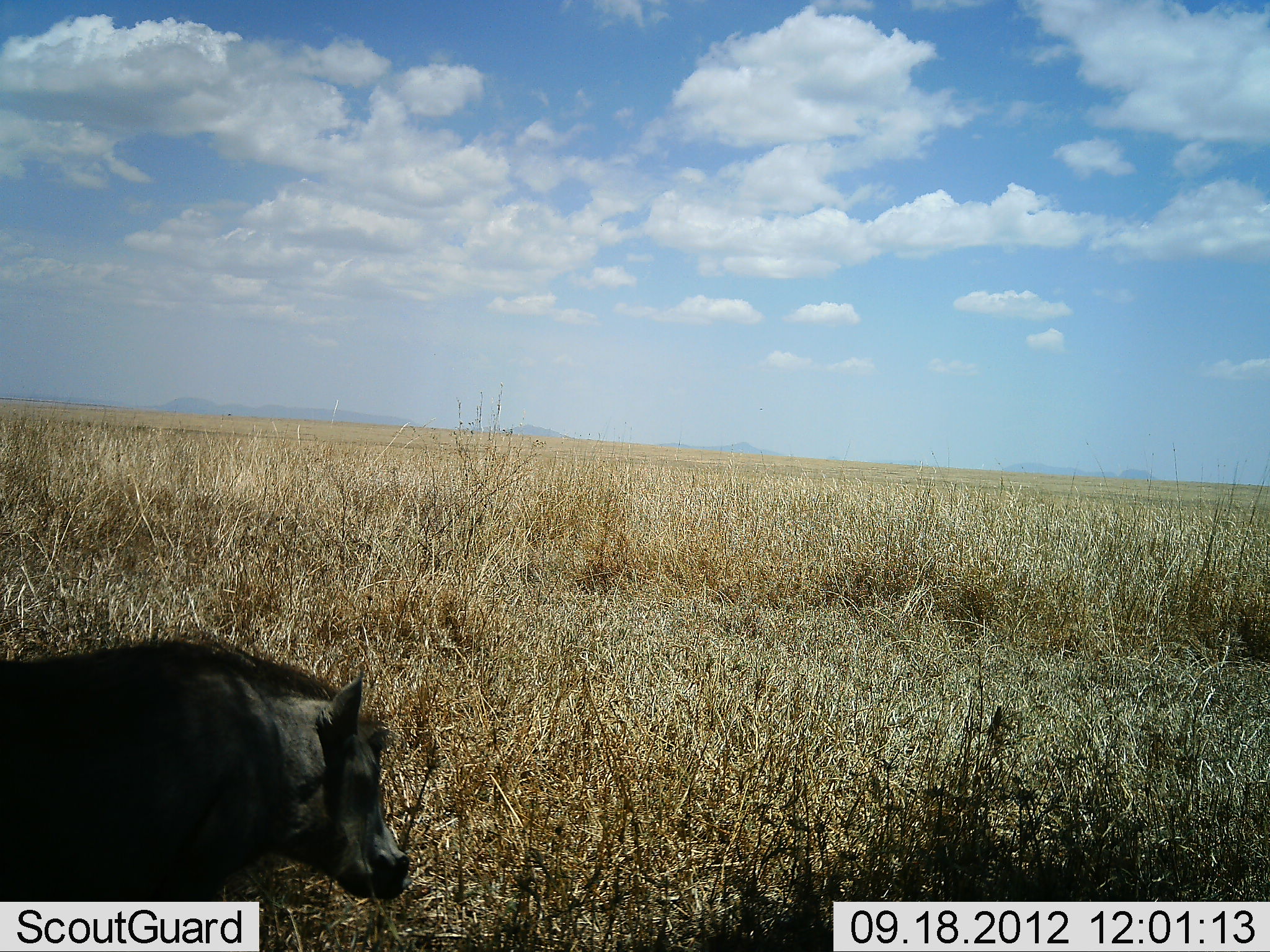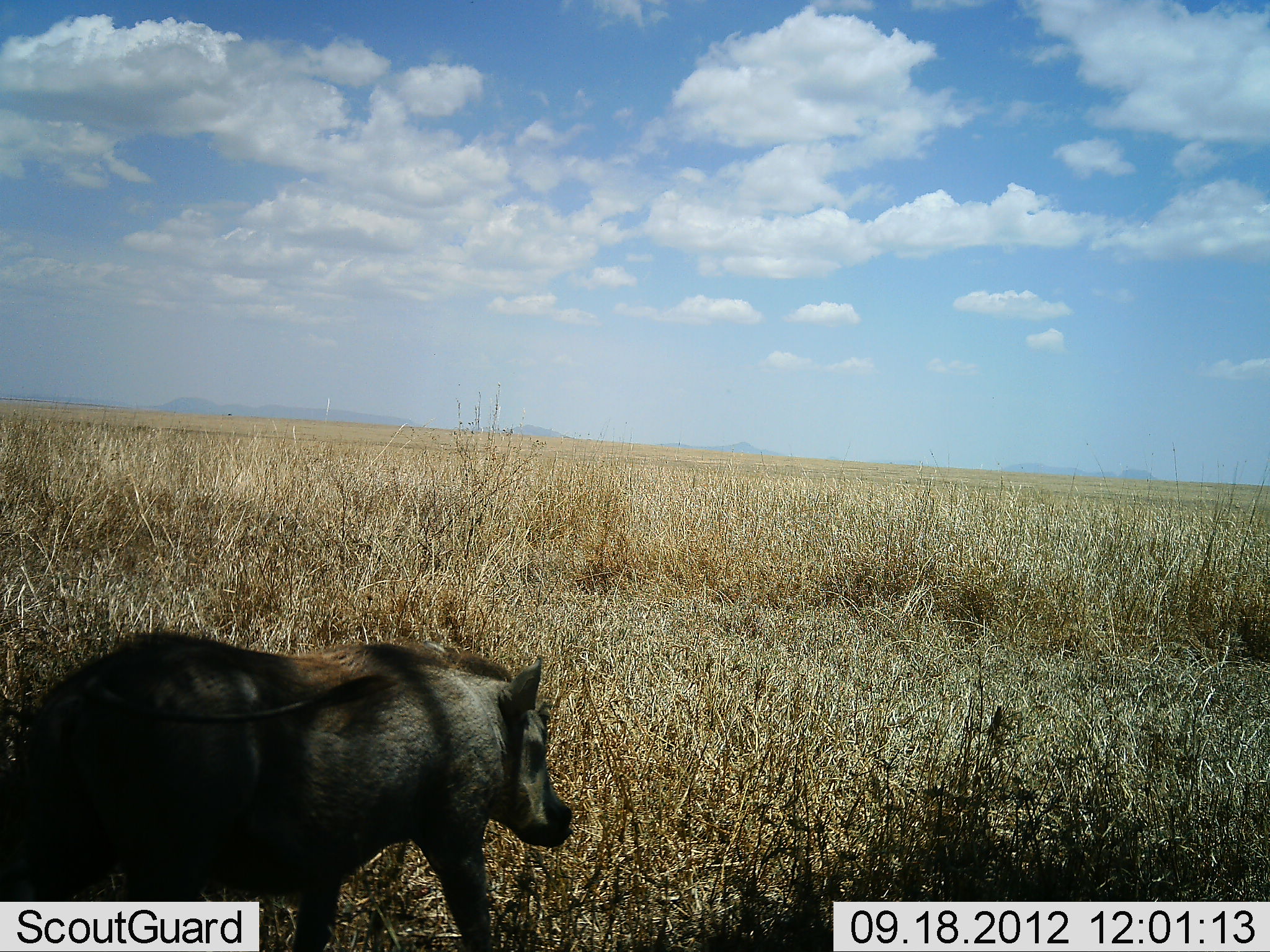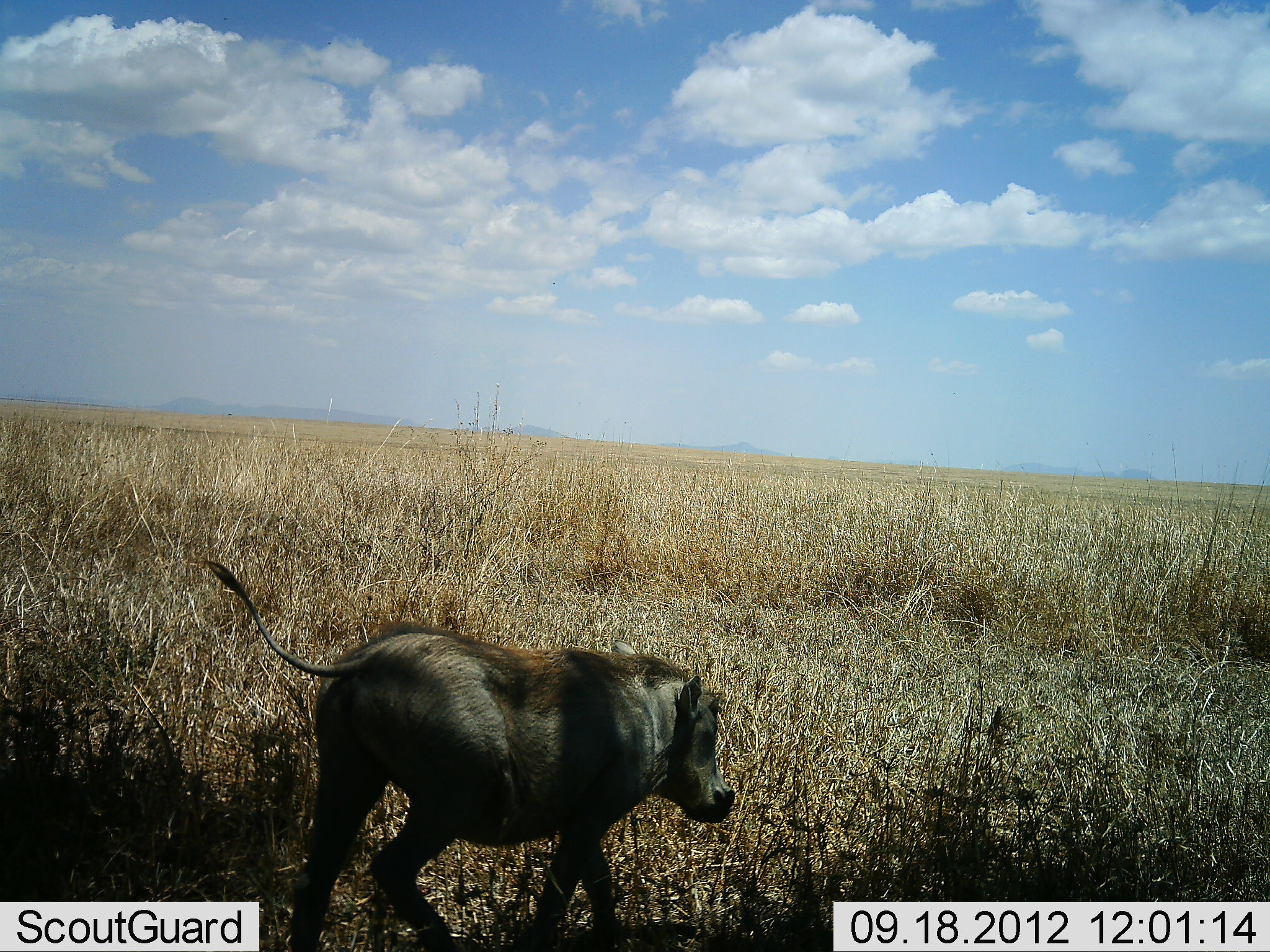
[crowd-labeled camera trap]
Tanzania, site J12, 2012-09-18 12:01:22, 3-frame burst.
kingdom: Animalia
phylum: Chordata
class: Mammalia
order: Artiodactyla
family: Suidae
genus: Phacochoerus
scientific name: Phacochoerus africanus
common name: warthog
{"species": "warthog (Phacochoerus africanus)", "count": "1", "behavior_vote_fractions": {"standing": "10%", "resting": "0%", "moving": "90%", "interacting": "0%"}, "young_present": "10%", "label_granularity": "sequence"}